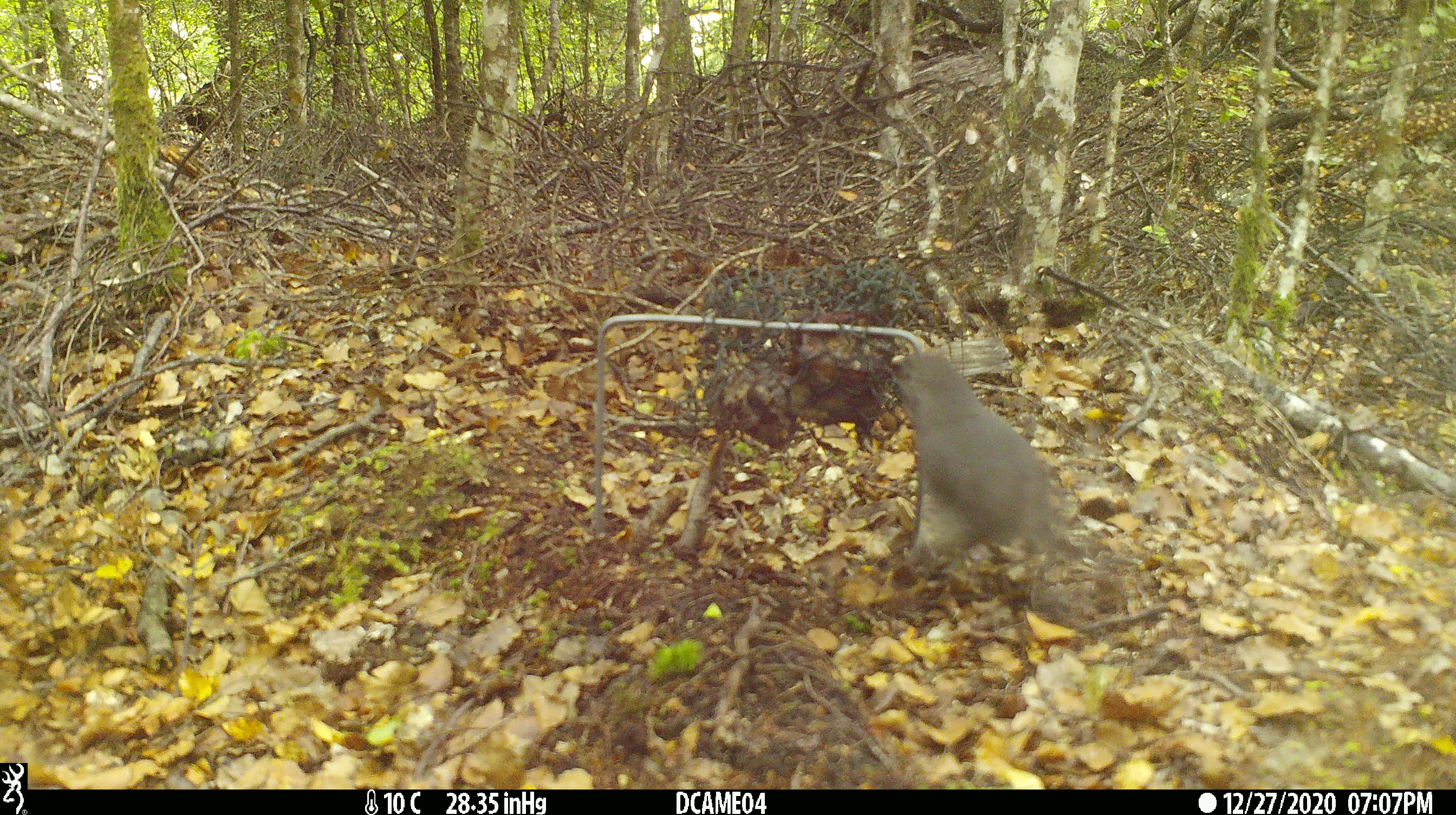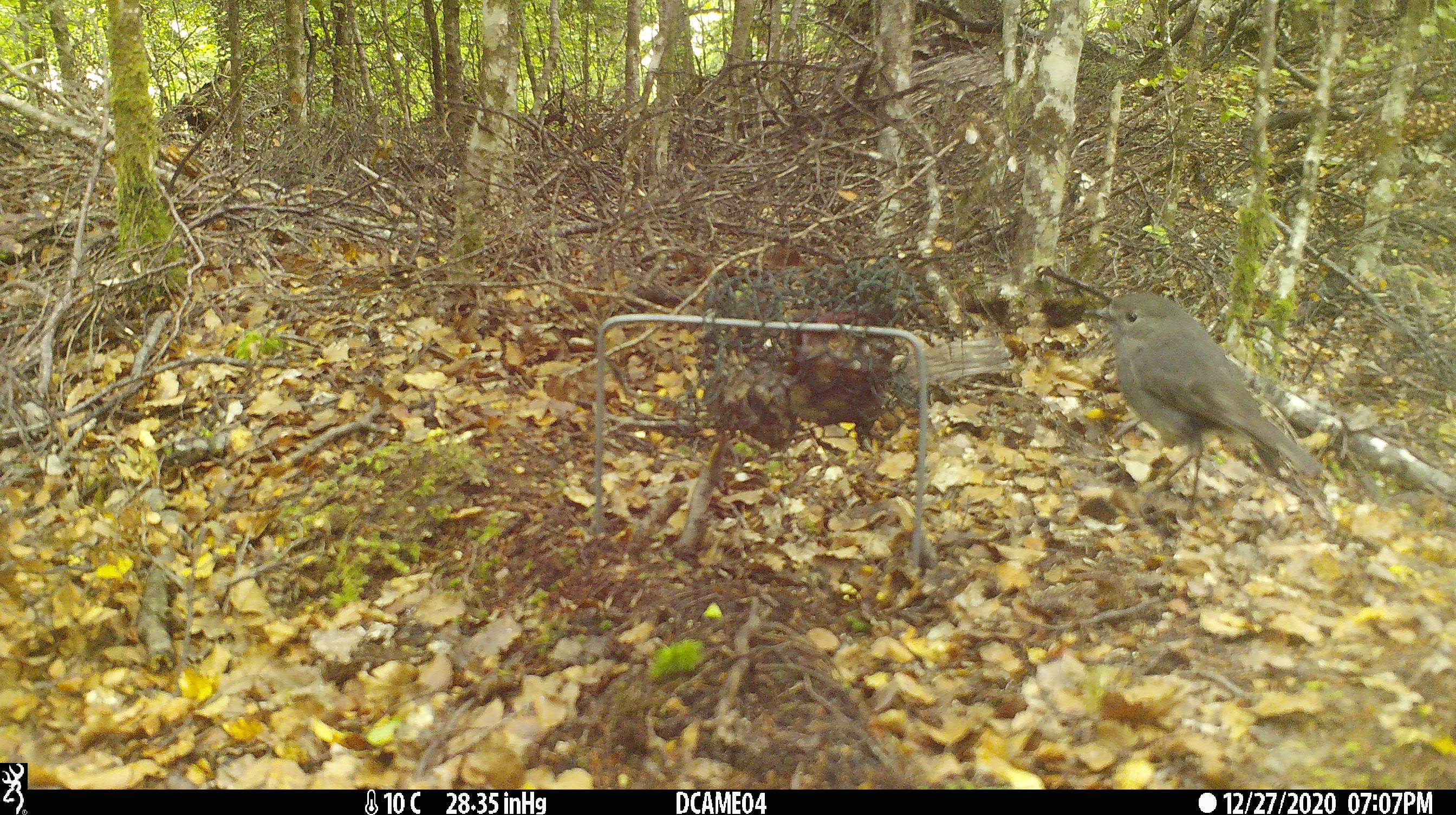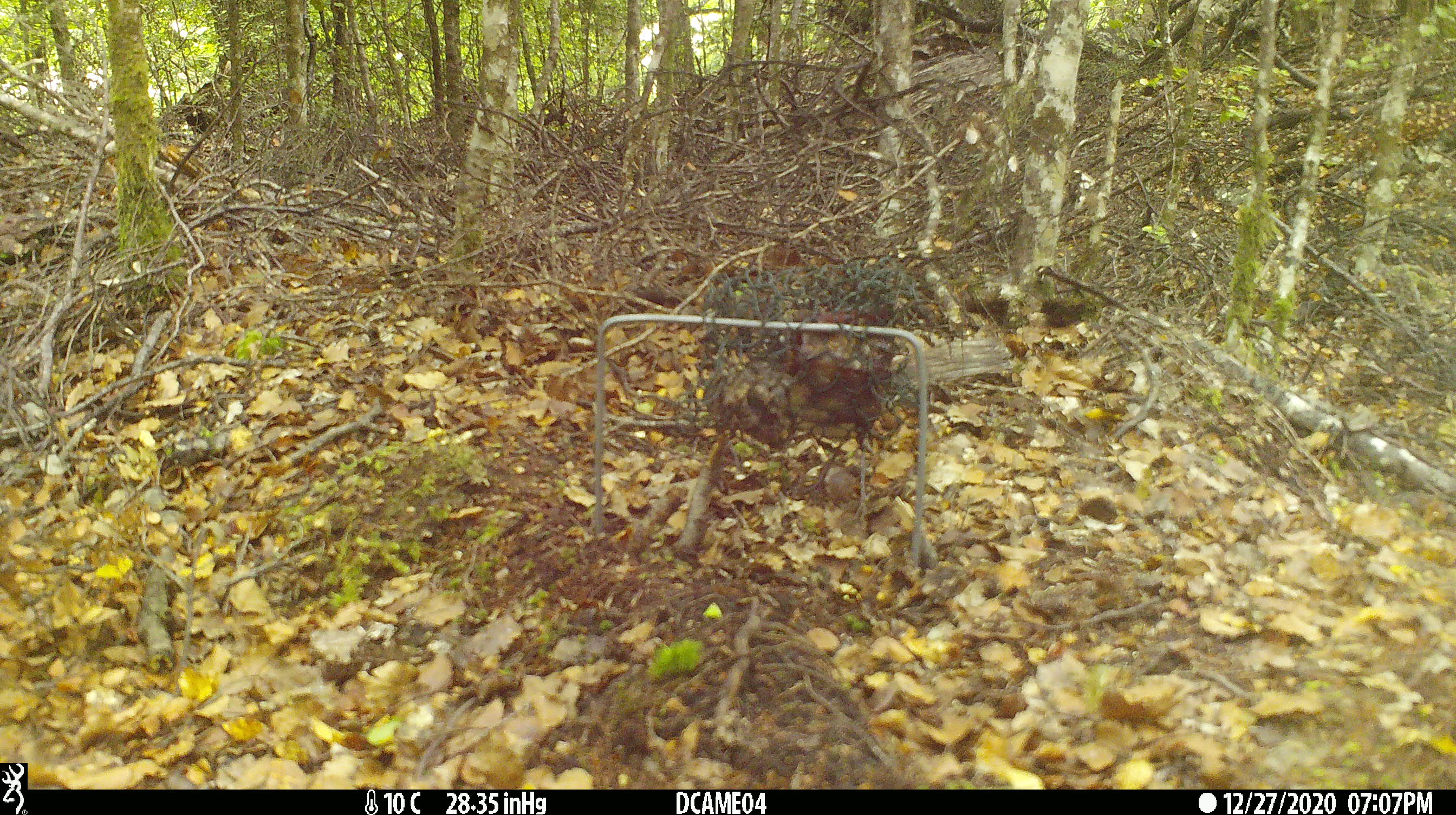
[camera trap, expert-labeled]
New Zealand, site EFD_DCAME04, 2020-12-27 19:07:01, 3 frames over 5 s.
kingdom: Animalia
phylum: Chordata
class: Aves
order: Passeriformes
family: Petroicidae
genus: Petroica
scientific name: Petroica australis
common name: new zealand robin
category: robin